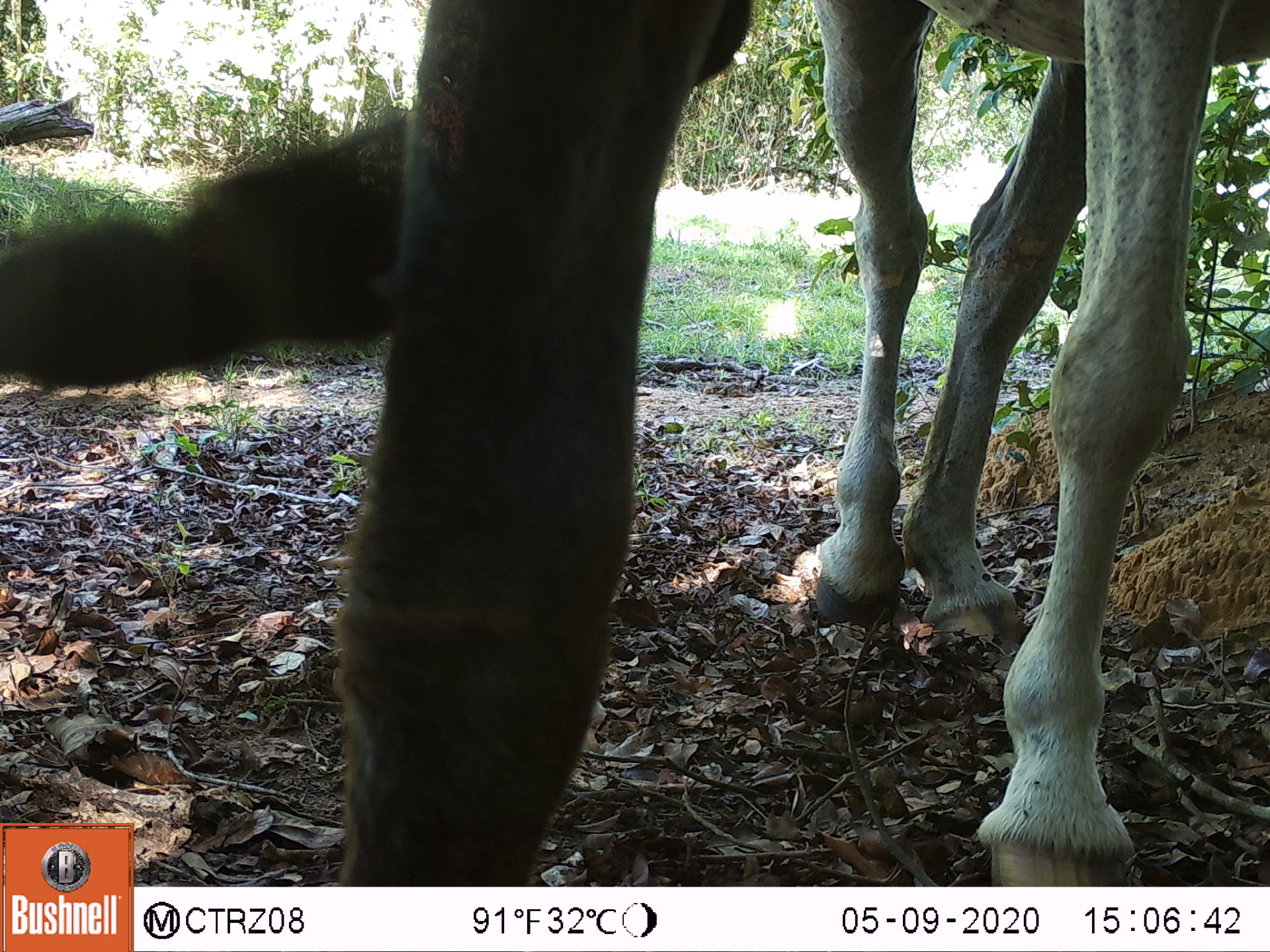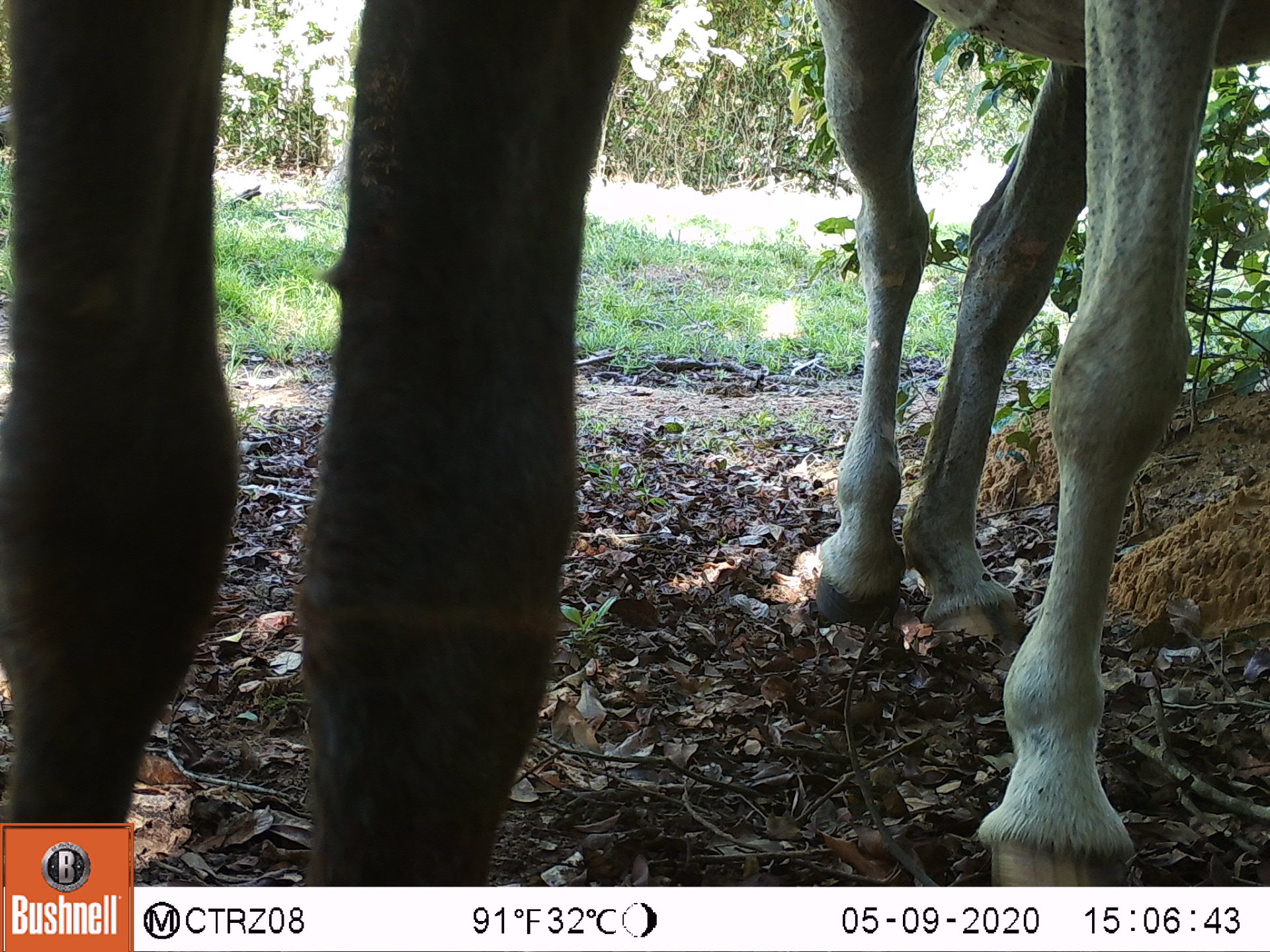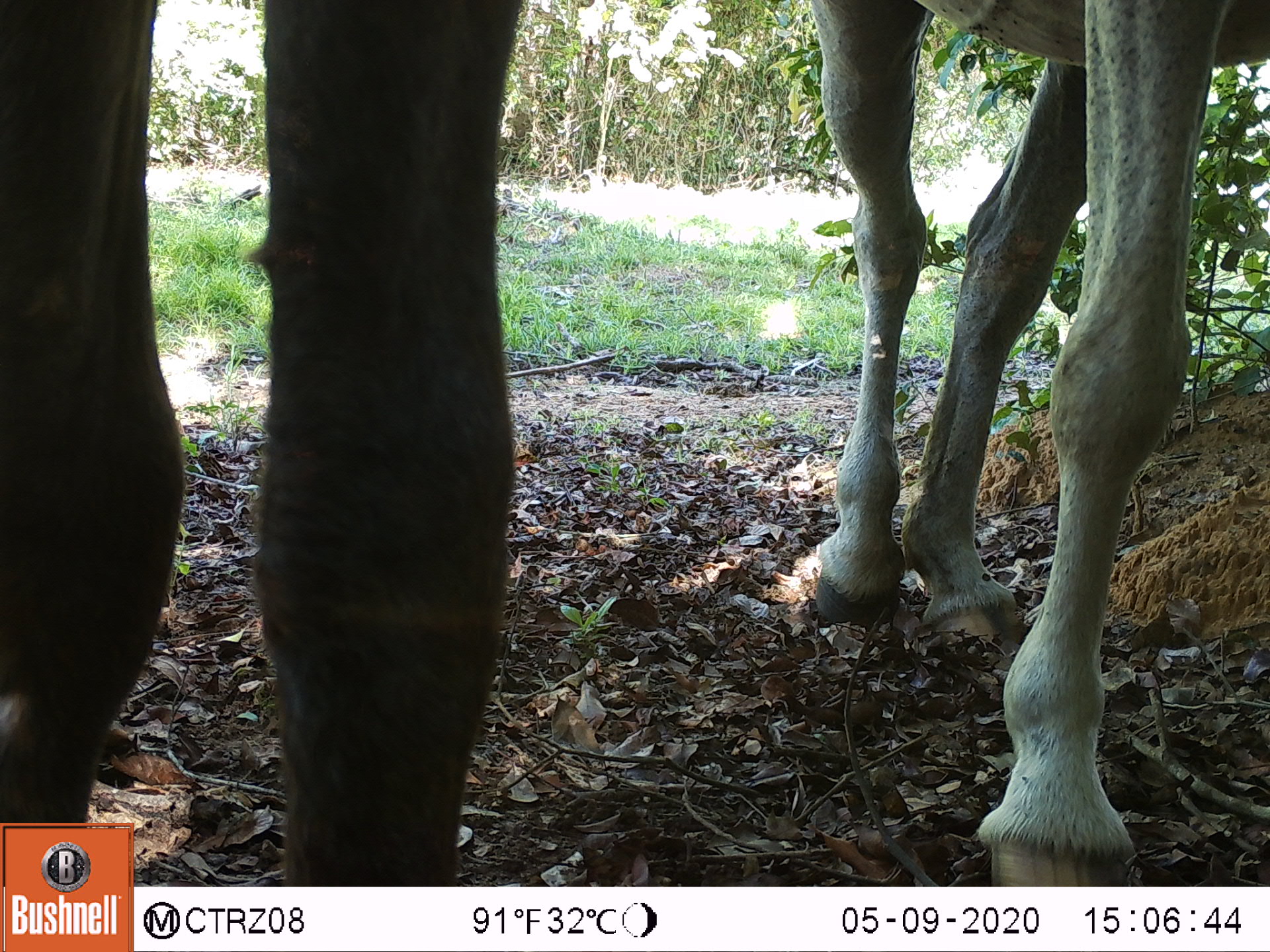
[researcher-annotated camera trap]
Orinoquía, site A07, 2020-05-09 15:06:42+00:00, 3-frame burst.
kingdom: Animalia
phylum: Chordata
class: Mammalia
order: Perissodactyla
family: Equidae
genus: Equus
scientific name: Equus caballus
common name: domestic horse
Domestic horse (Equus caballus).